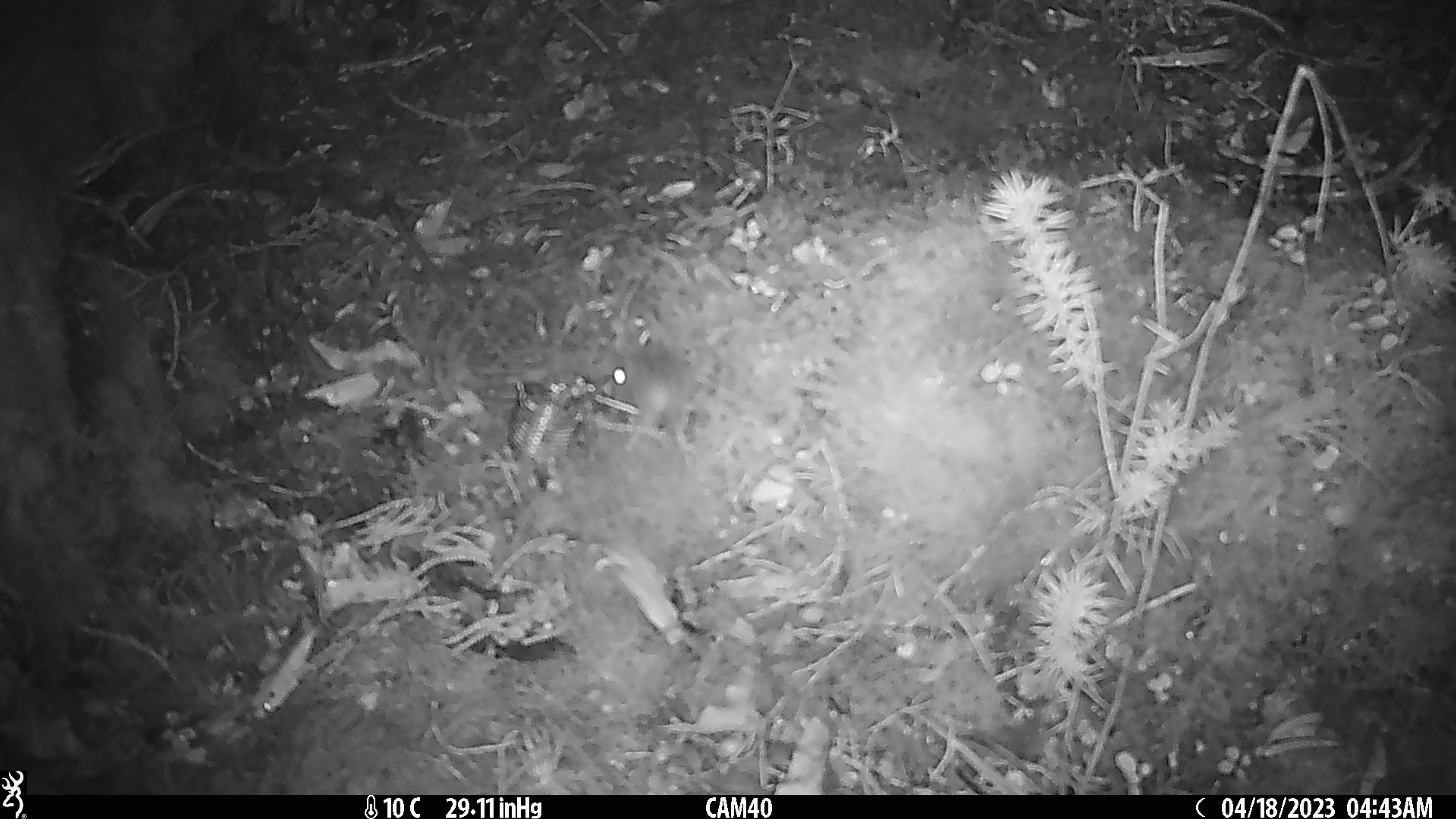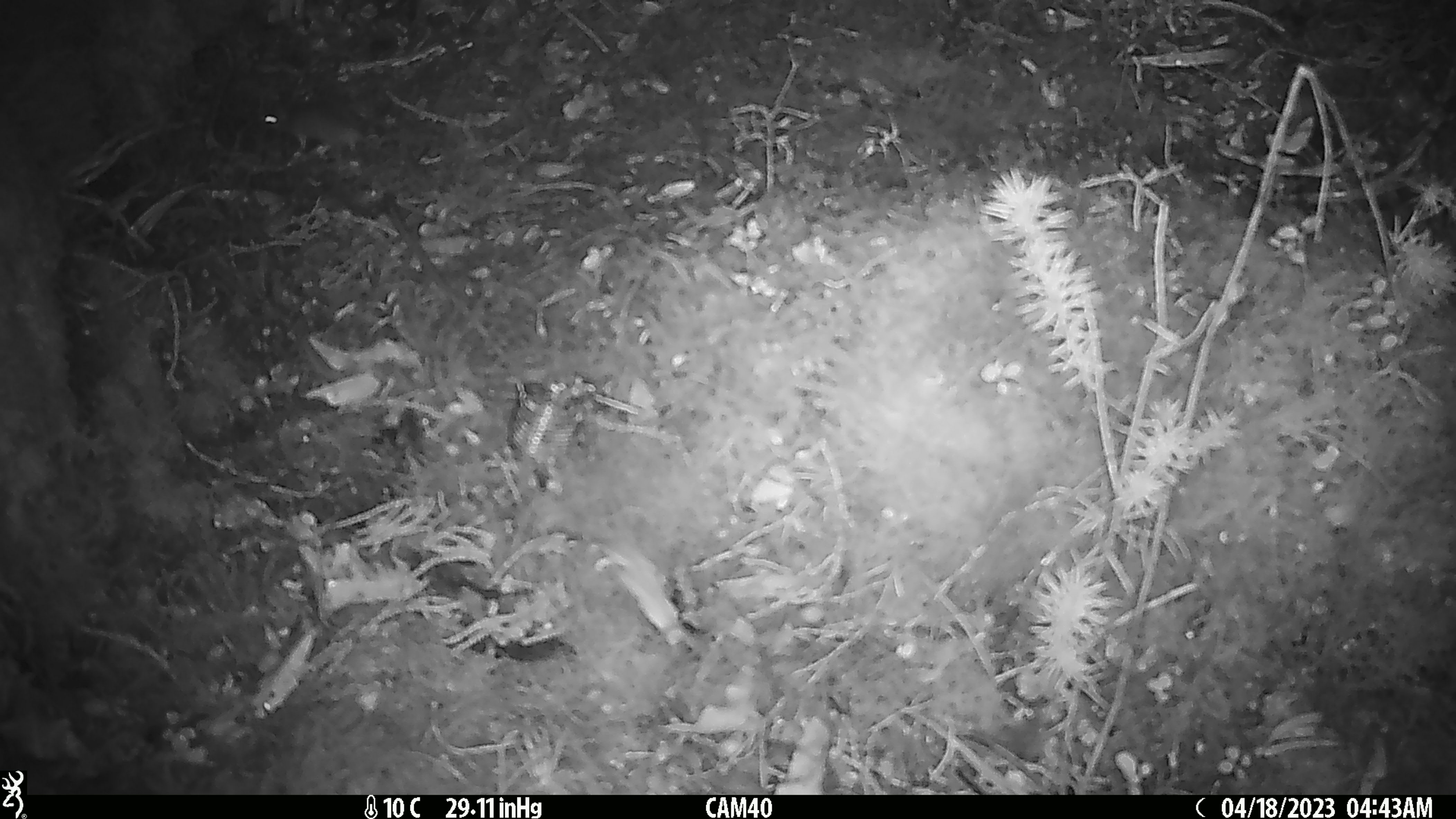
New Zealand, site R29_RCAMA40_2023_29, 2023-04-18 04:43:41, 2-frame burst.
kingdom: Animalia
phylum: Chordata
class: Mammalia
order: Rodentia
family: Muridae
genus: Mus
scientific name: Mus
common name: mouse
Mouse (Mus).